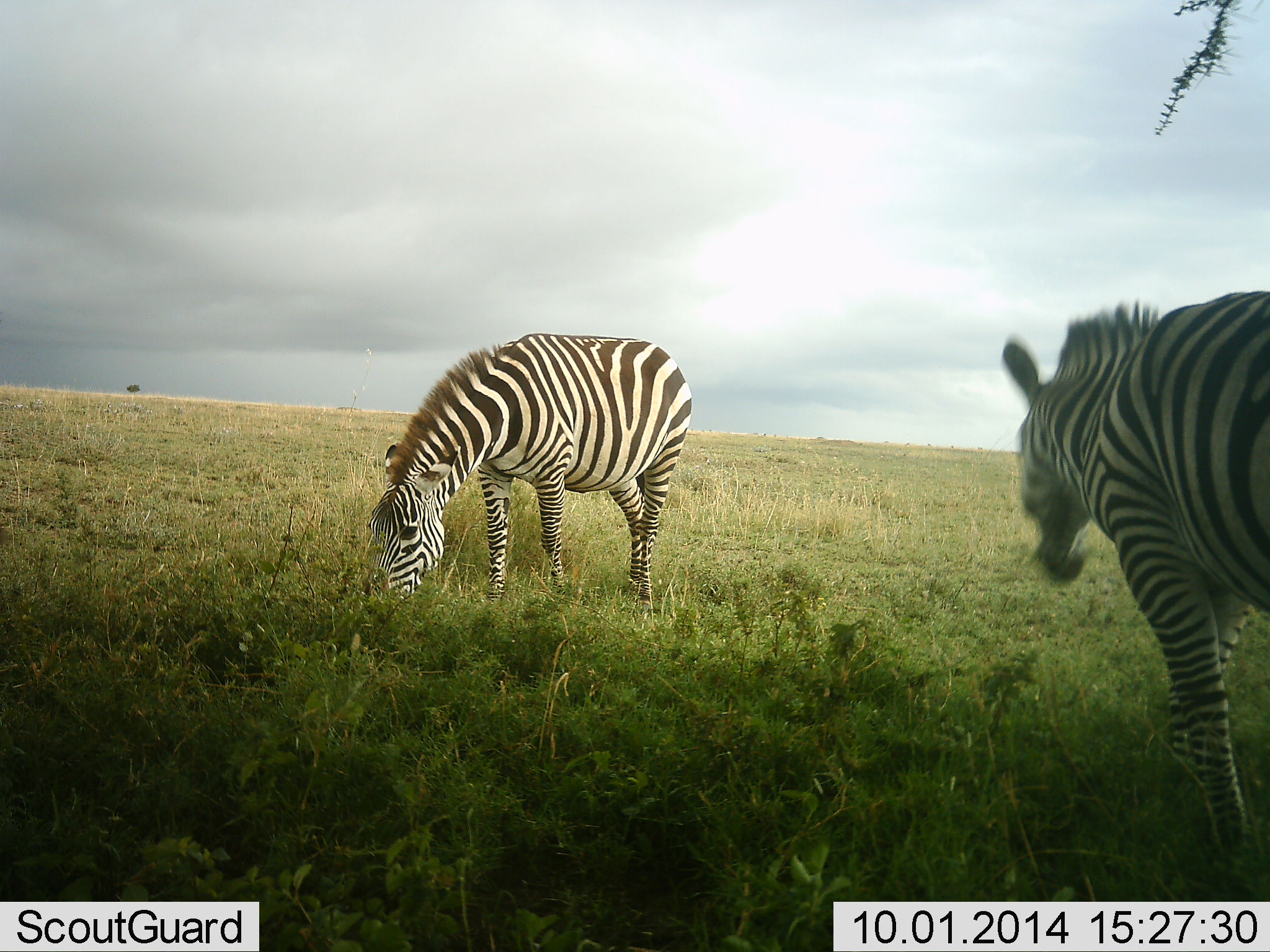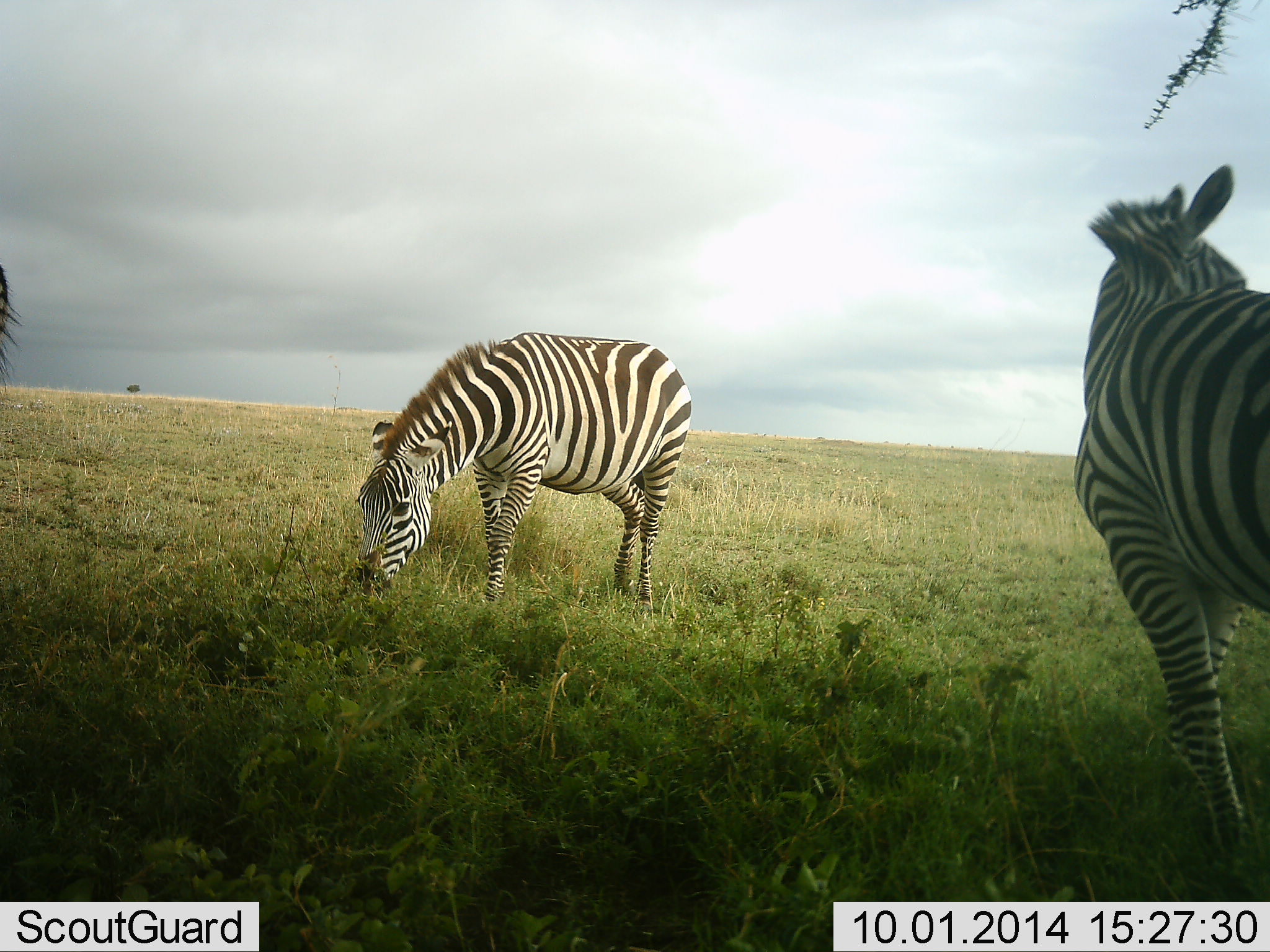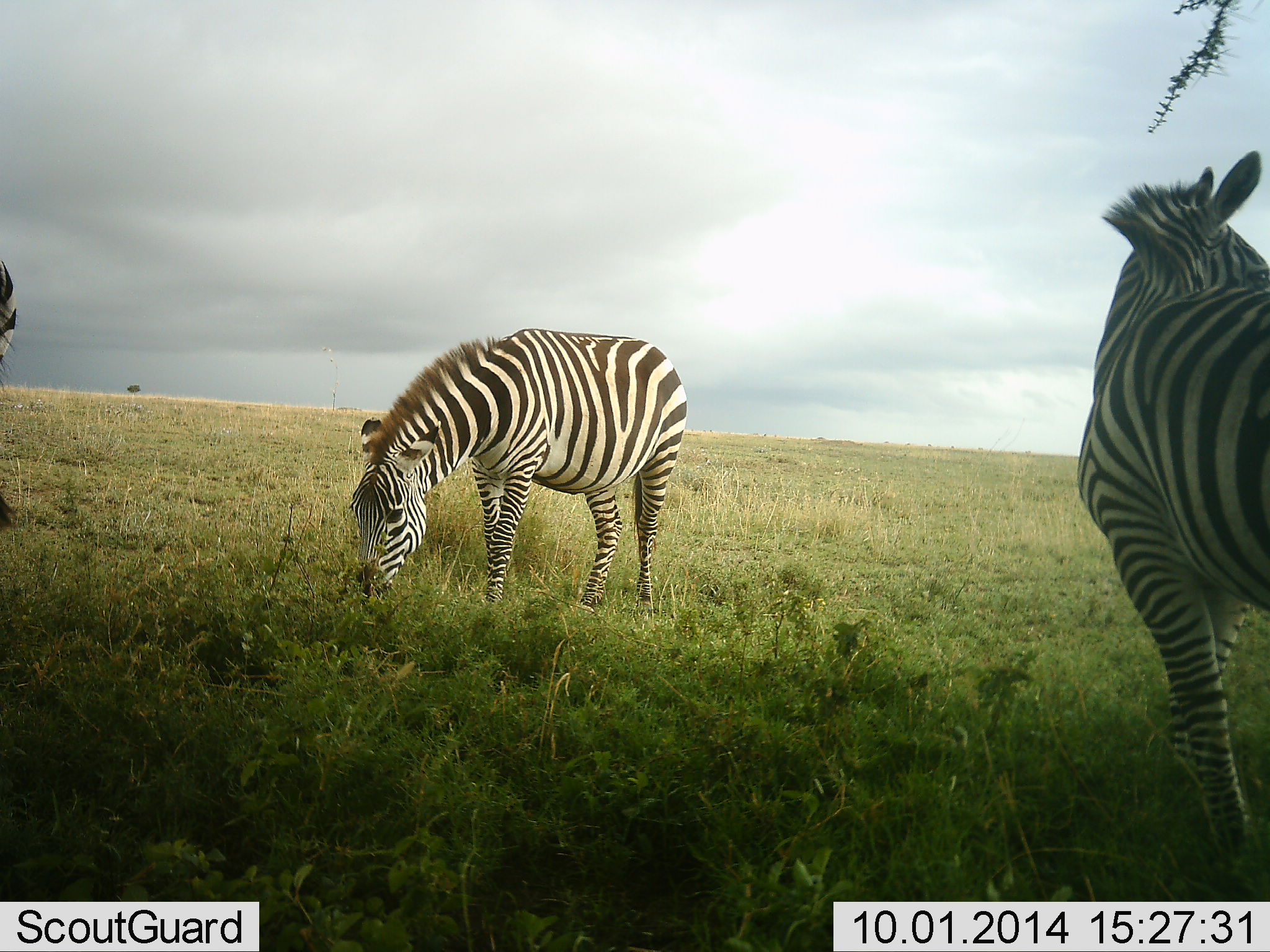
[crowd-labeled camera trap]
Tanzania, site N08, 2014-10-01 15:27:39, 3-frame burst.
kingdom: Animalia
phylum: Chordata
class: Mammalia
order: Perissodactyla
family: Equidae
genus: Equus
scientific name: Equus quagga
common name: plains zebra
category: zebra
Zebra (plains zebra) (Equus quagga), count 3. Behavior (volunteer vote fractions): standing 80%, resting 0%, moving 0%, interacting 0%. Young present (vote fraction): 0%. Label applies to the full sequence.